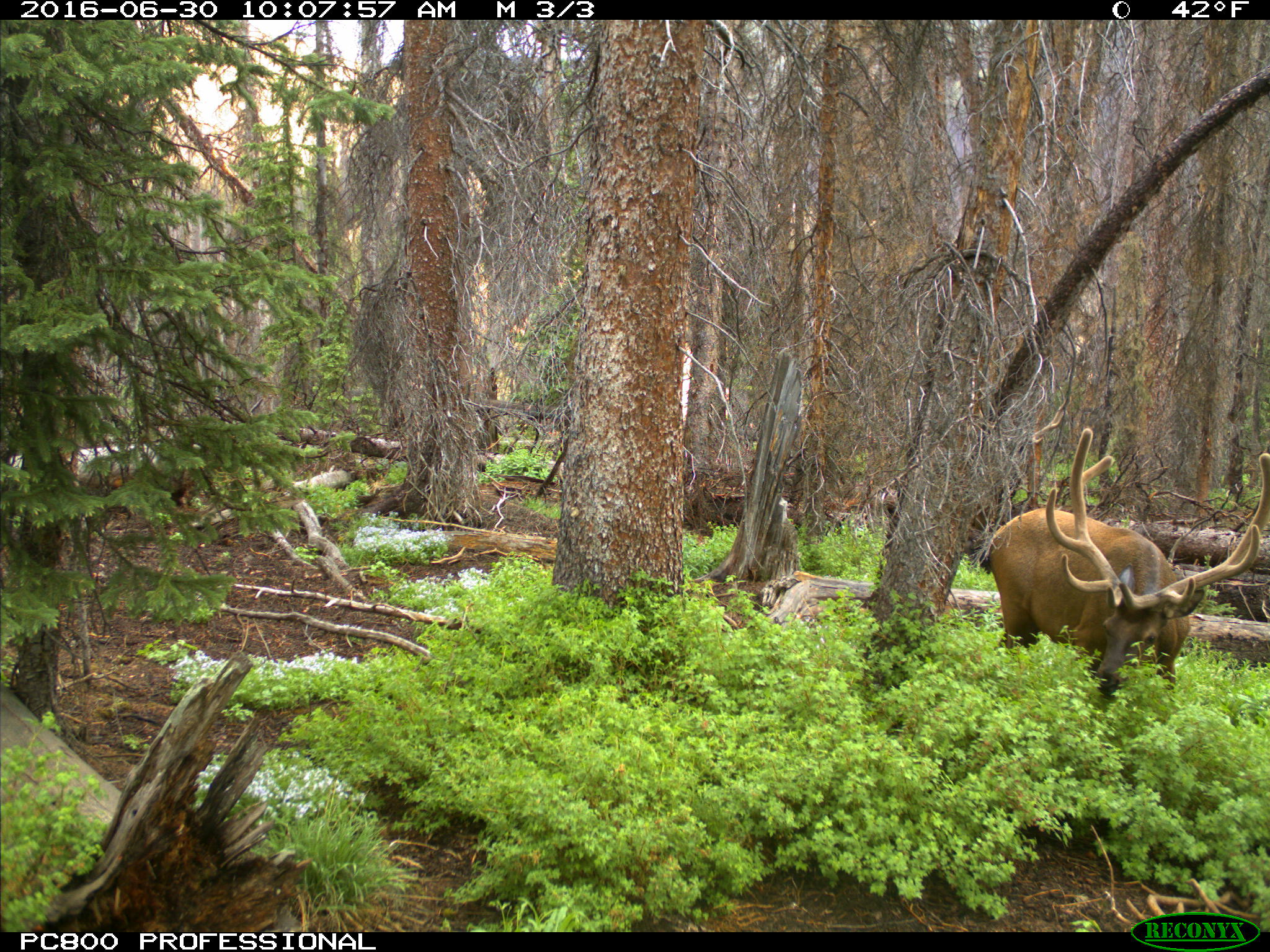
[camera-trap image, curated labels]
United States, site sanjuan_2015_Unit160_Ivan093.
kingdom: Animalia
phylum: Chordata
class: Mammalia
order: Artiodactyla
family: Cervidae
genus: Cervus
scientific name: Cervus elaphus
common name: red deer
Cervus elaphus (red deer).